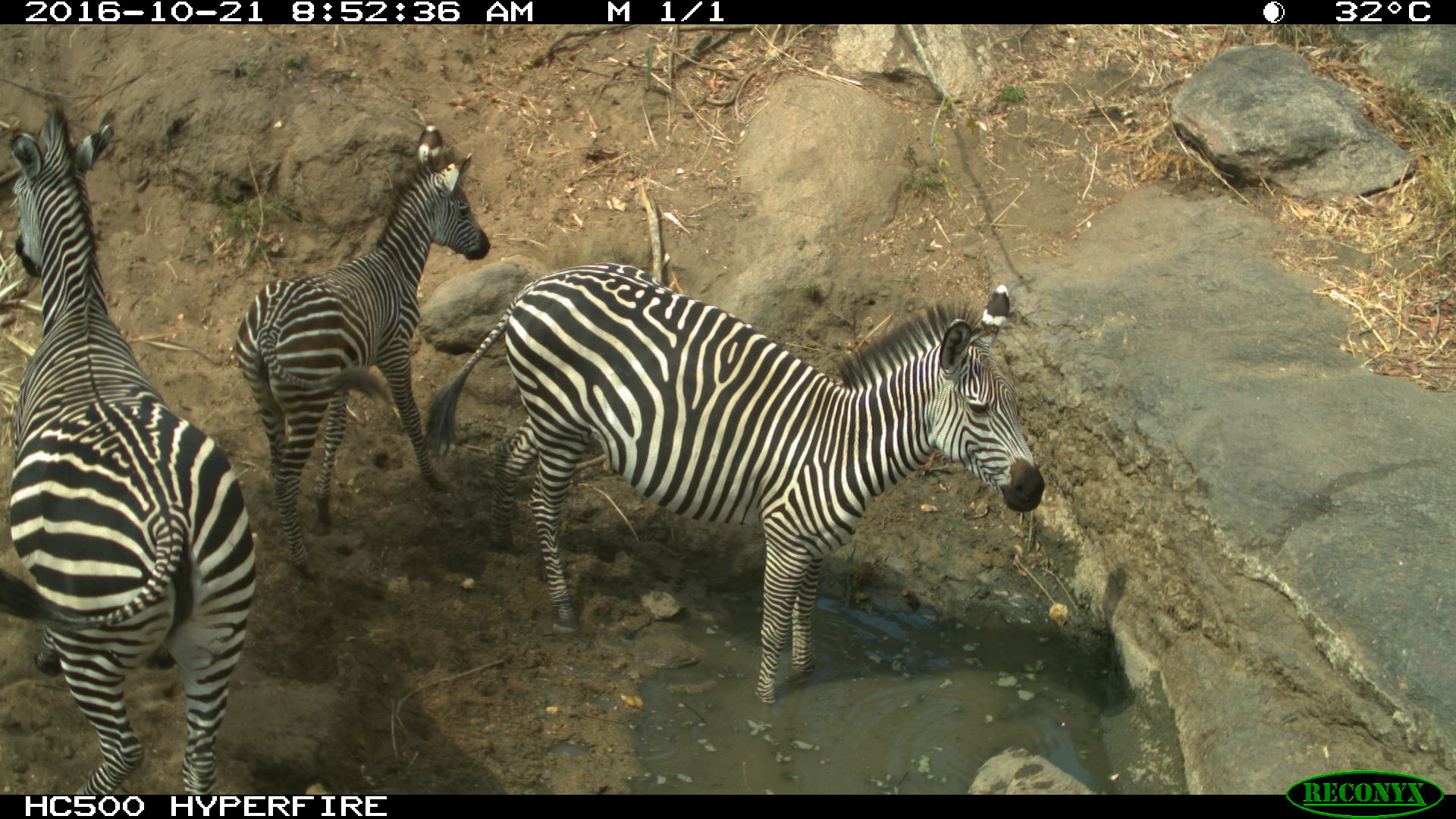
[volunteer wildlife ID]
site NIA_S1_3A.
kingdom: Animalia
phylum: Chordata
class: Mammalia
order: Perissodactyla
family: Equidae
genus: Equus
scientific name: Equus quagga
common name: plains zebra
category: zebraplains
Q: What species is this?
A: Zebraplains (plains zebra) (Equus quagga).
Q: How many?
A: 3.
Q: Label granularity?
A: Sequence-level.